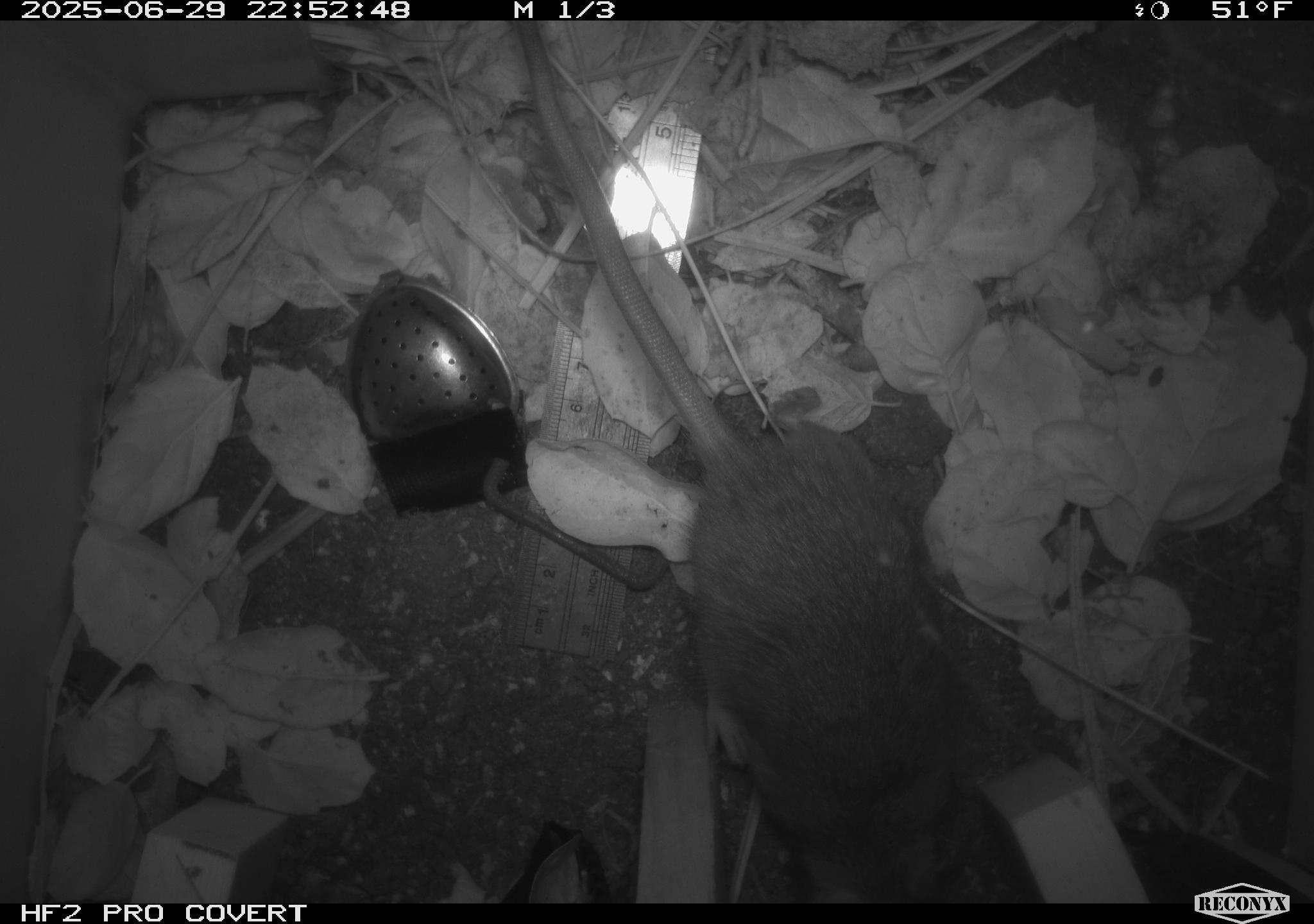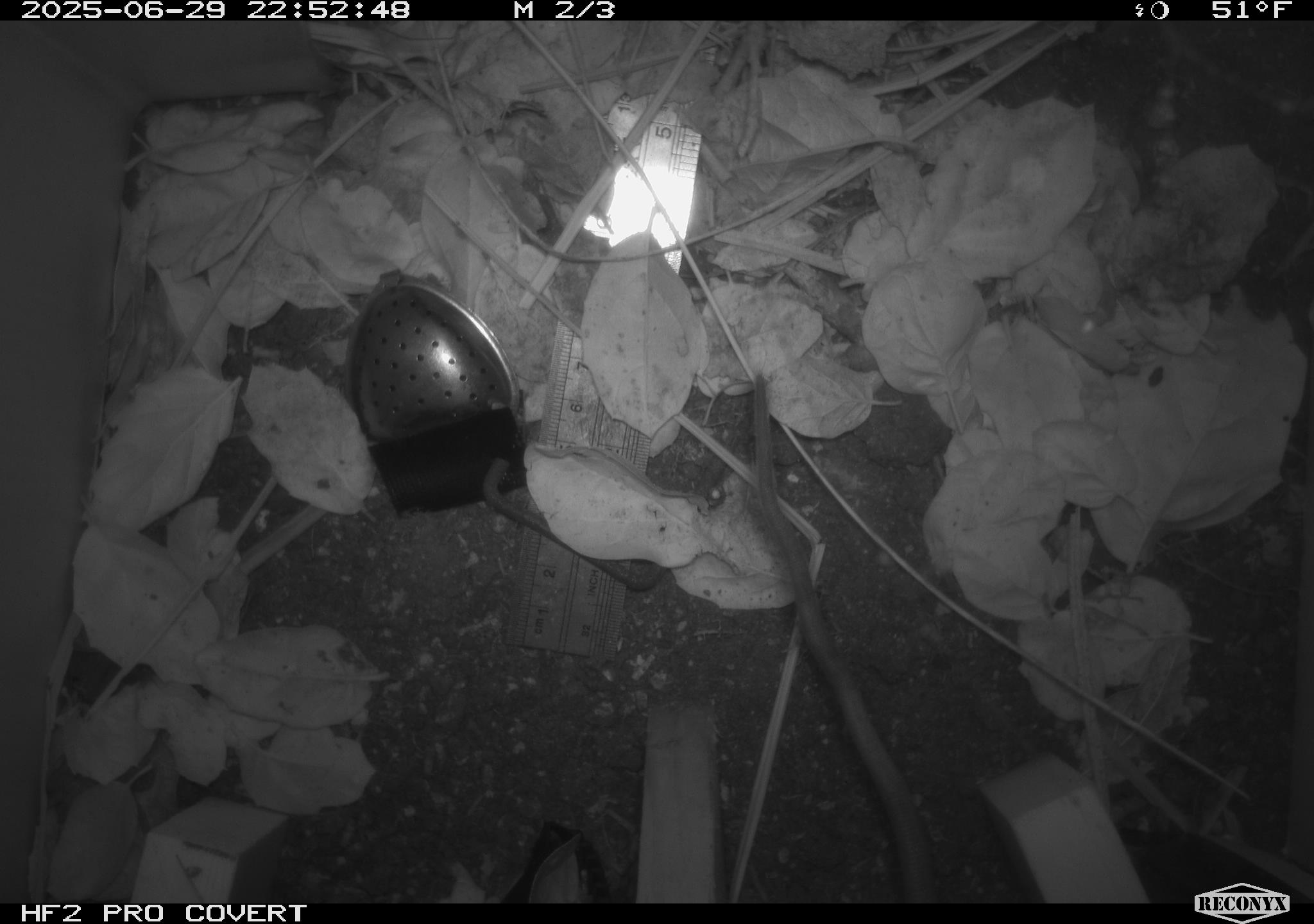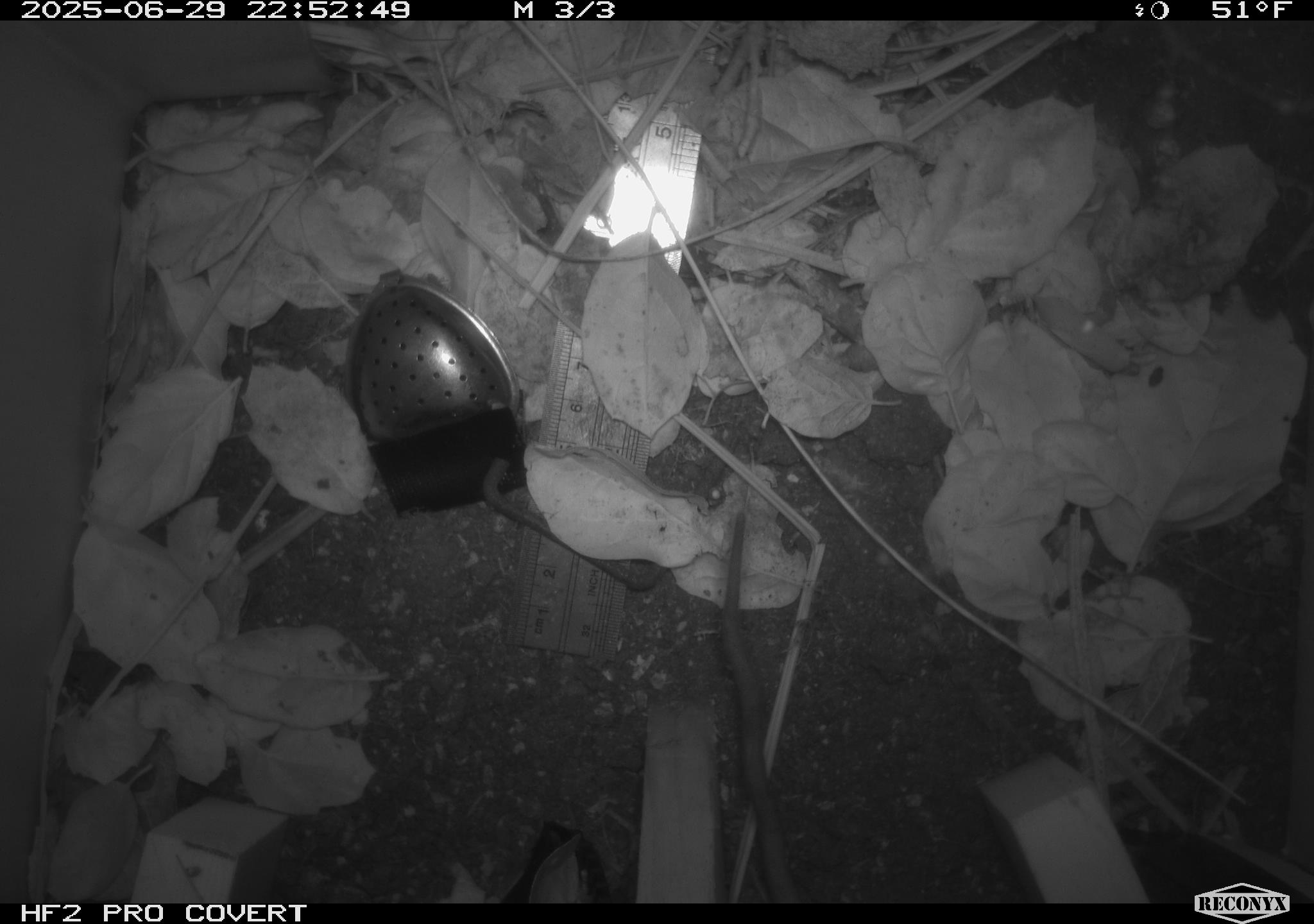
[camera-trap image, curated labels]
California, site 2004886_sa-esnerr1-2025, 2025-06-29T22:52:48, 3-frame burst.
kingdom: Animalia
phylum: Chordata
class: Mammalia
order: Rodentia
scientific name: Rodentia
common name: rodent